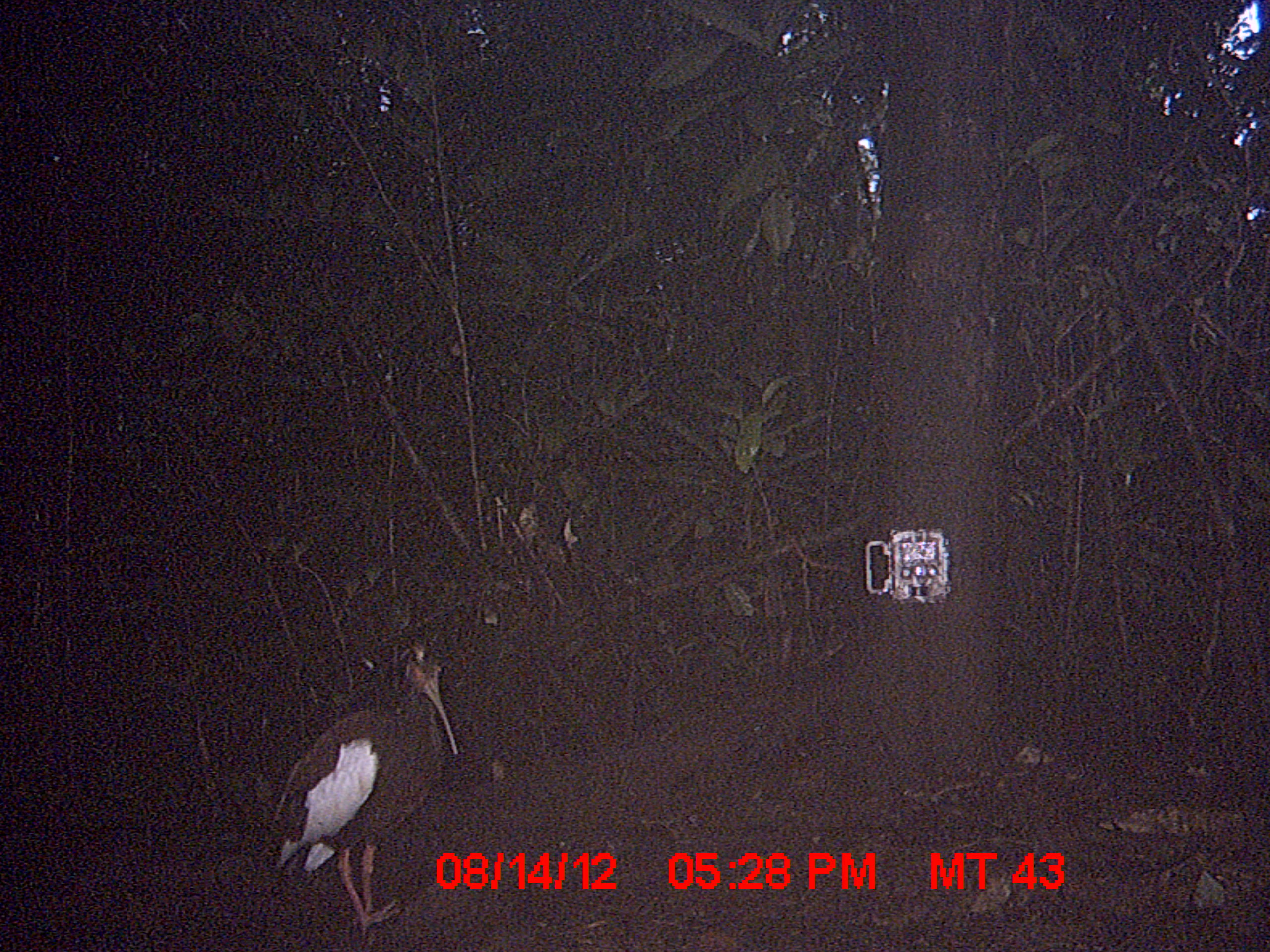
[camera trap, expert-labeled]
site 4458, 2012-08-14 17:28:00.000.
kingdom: Animalia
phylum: Chordata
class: Aves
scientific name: Aves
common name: bird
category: unknown bird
Unknown bird (bird) (Aves), count 2.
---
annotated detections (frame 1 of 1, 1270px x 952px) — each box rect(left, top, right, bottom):
unknown bird: rect(264, 631, 457, 930)